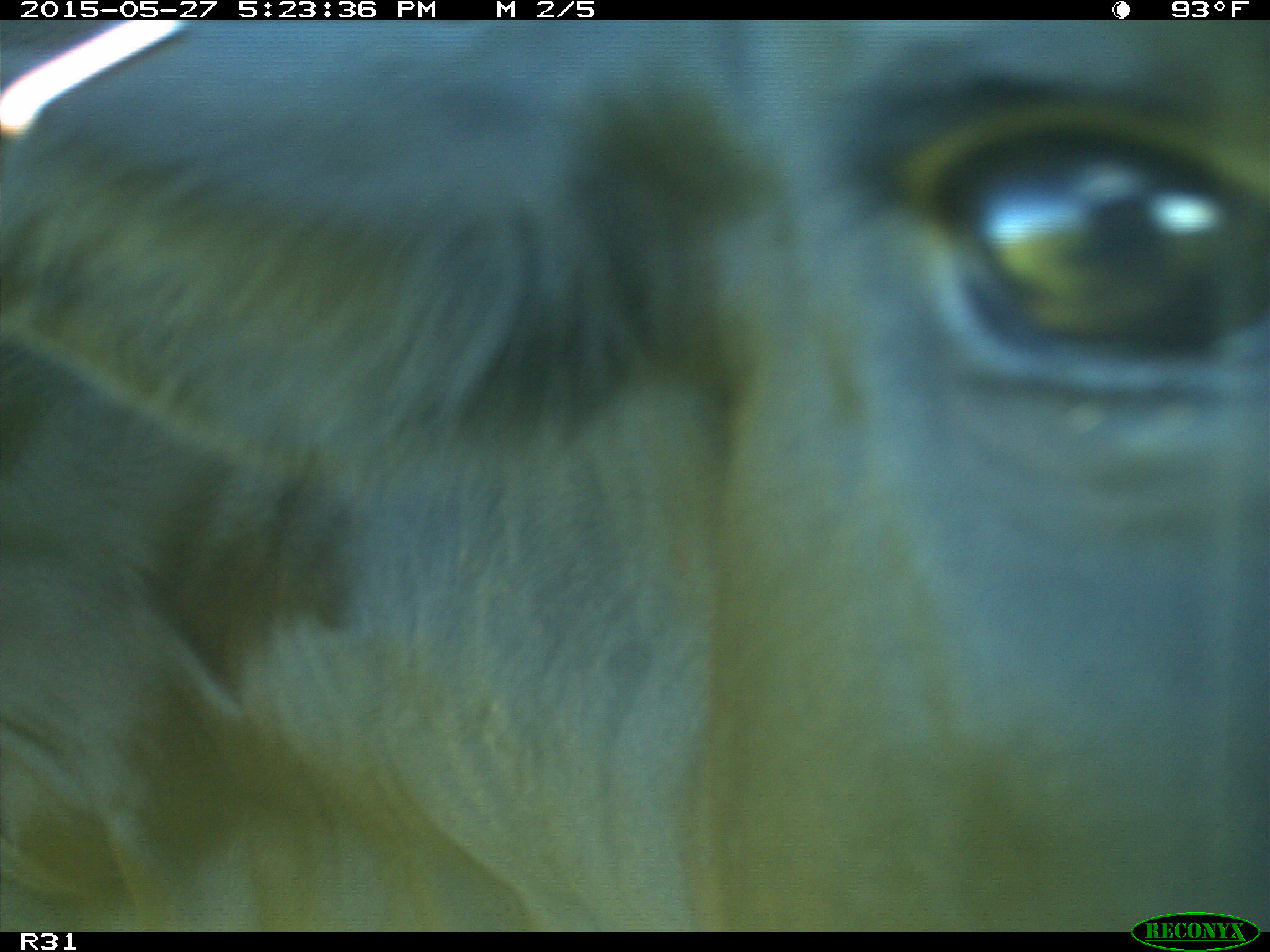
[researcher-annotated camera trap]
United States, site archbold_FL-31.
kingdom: Animalia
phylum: Chordata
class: Mammalia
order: Artiodactyla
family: Bovidae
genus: Bos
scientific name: Bos taurus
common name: domestic cow